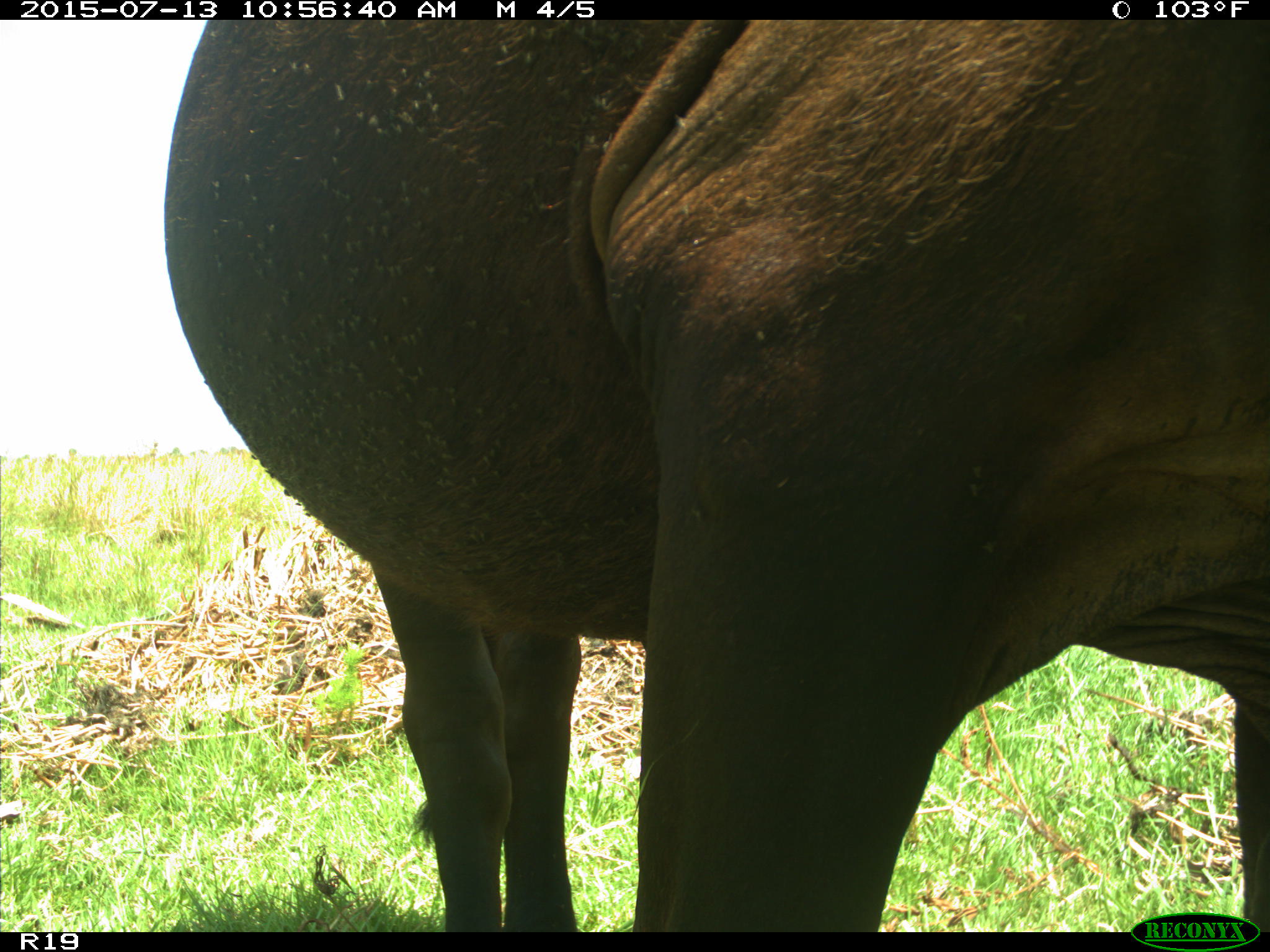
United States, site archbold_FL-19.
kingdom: Animalia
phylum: Chordata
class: Mammalia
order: Artiodactyla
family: Bovidae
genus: Bos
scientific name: Bos taurus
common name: domestic cow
Bos taurus (domestic cow).